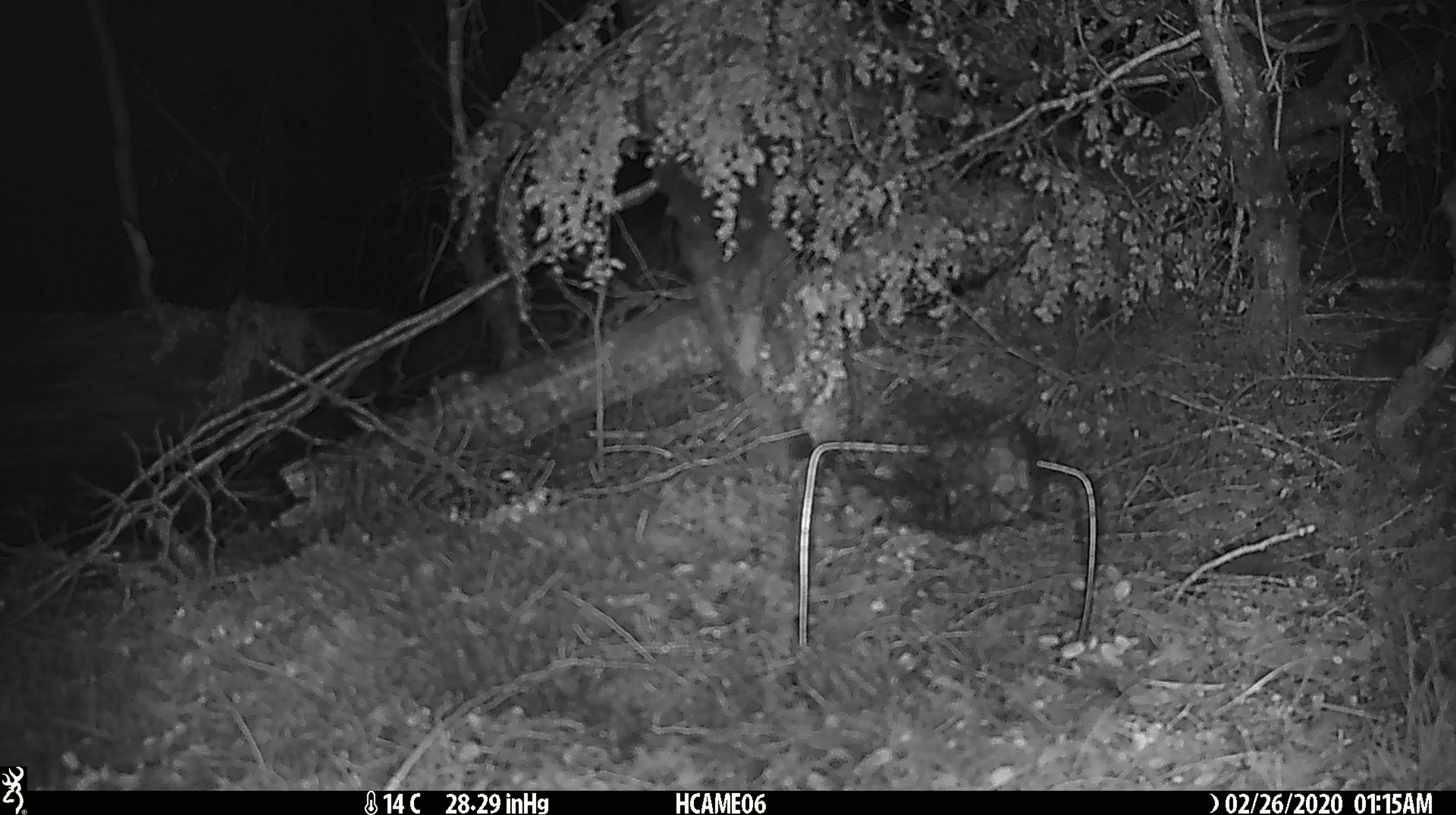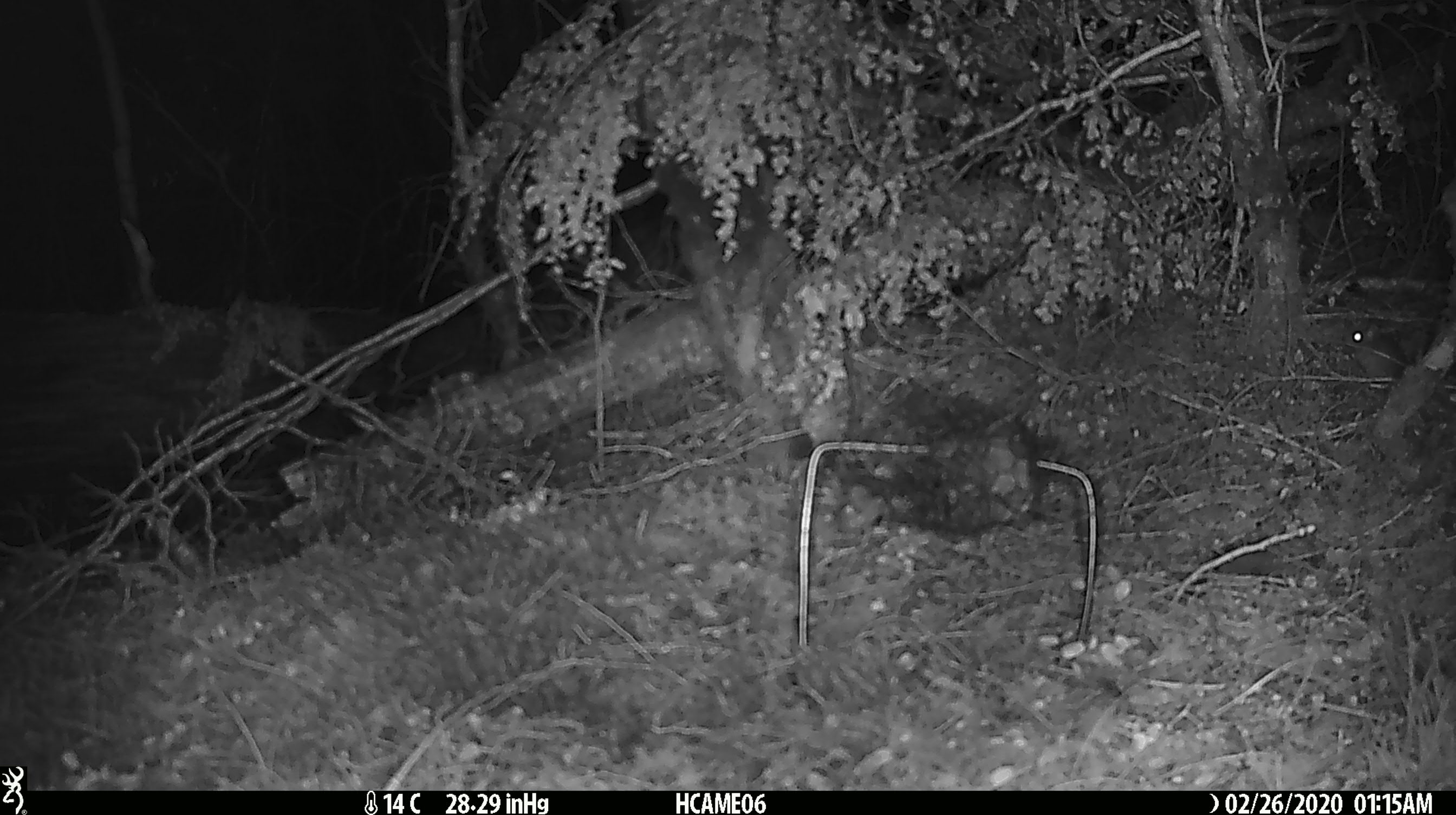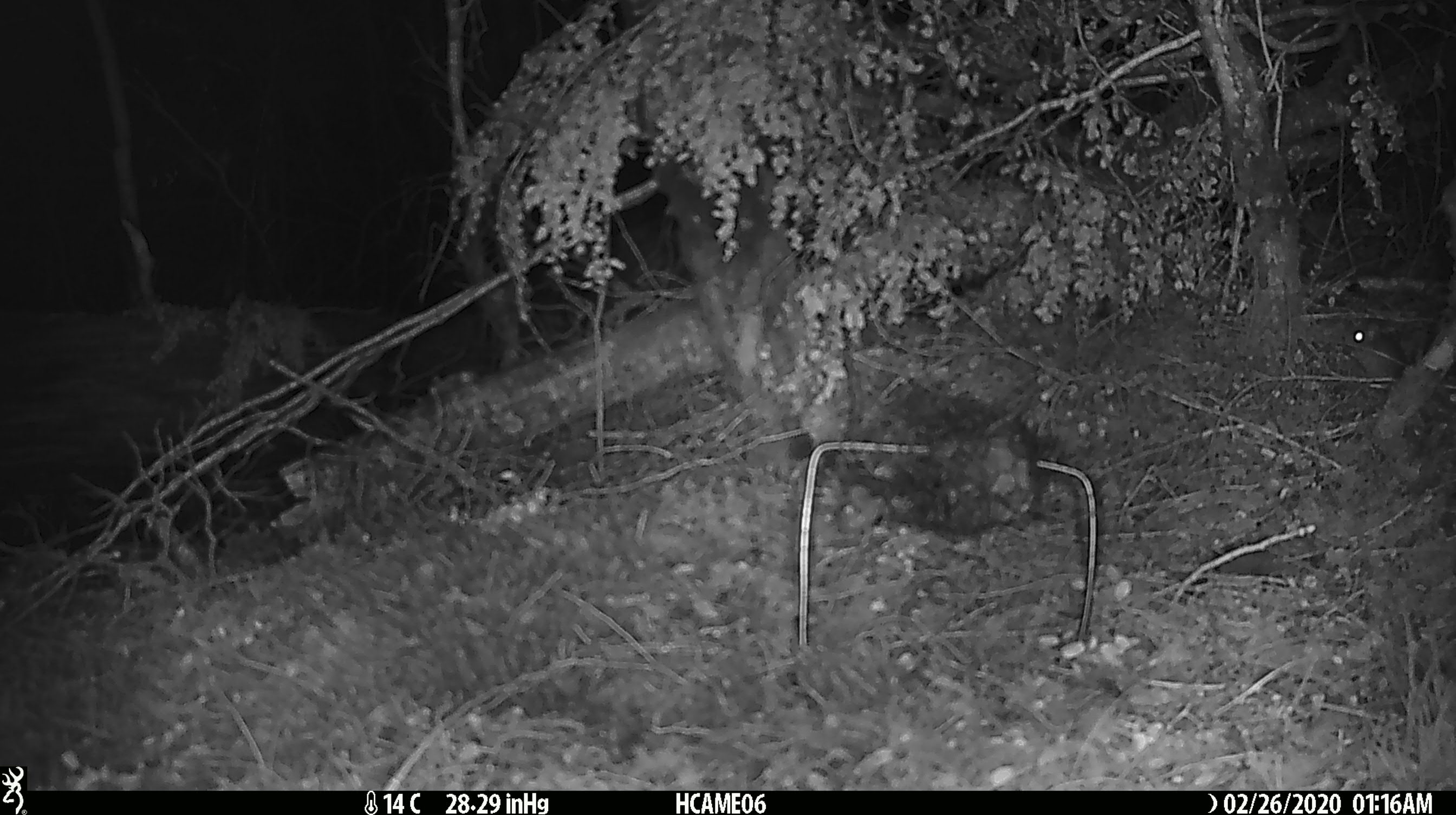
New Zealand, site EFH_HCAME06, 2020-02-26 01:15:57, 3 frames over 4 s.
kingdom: Animalia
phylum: Chordata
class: Mammalia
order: Rodentia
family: Muridae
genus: Mus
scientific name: Mus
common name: mouse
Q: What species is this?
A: Mouse (Mus).